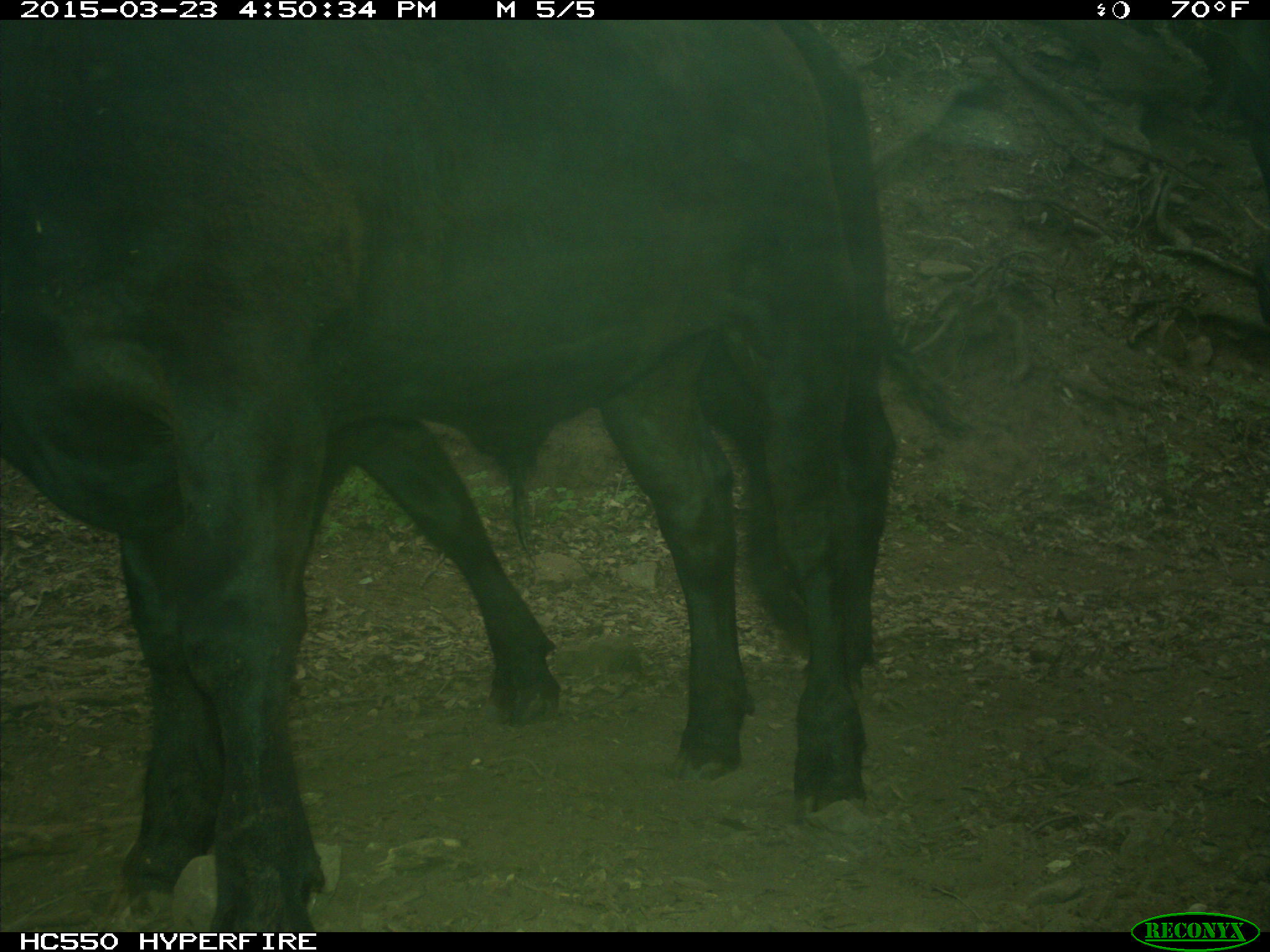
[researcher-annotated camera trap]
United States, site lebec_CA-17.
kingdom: Animalia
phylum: Chordata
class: Mammalia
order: Artiodactyla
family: Bovidae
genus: Bos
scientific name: Bos taurus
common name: domestic cow